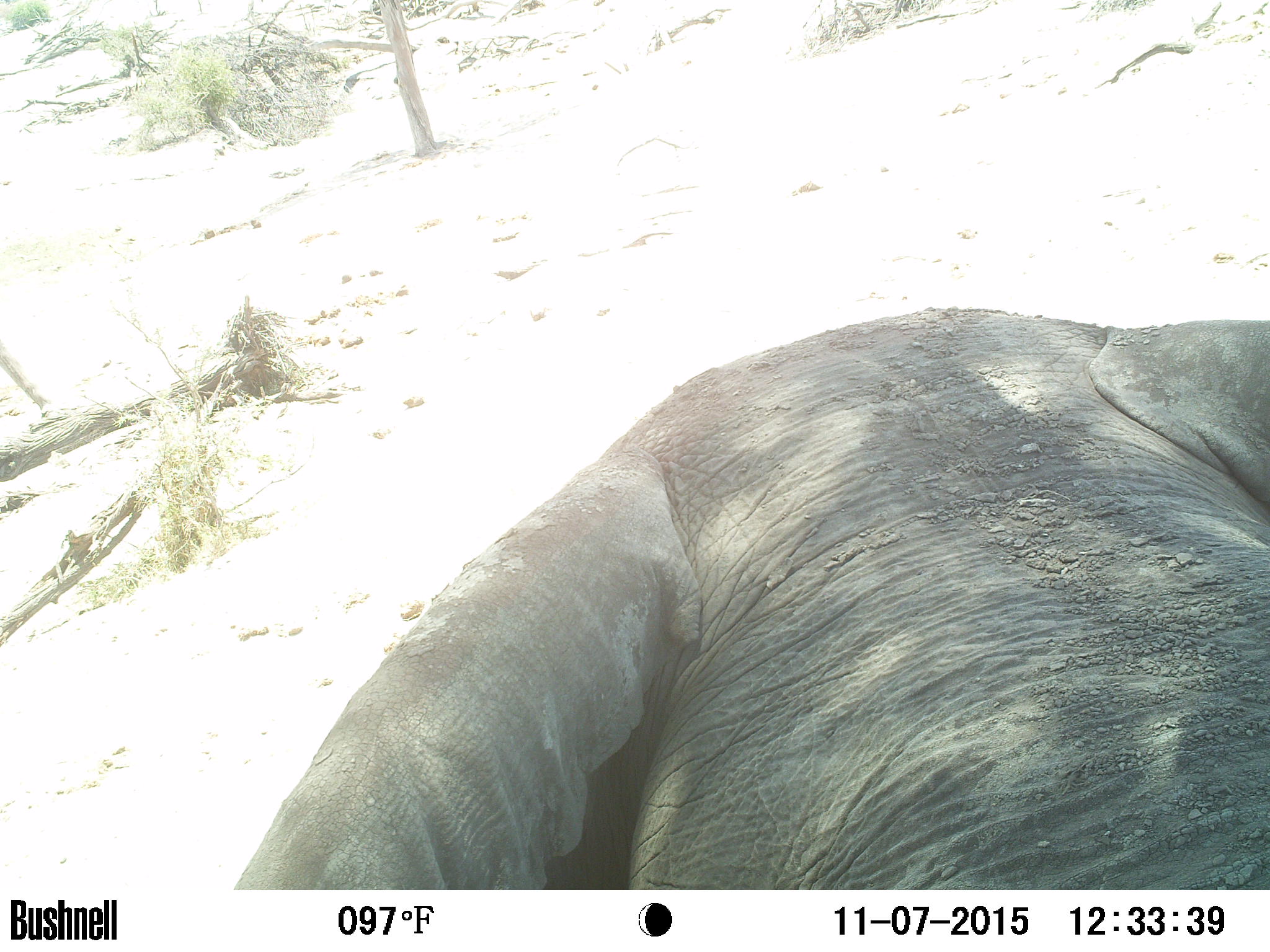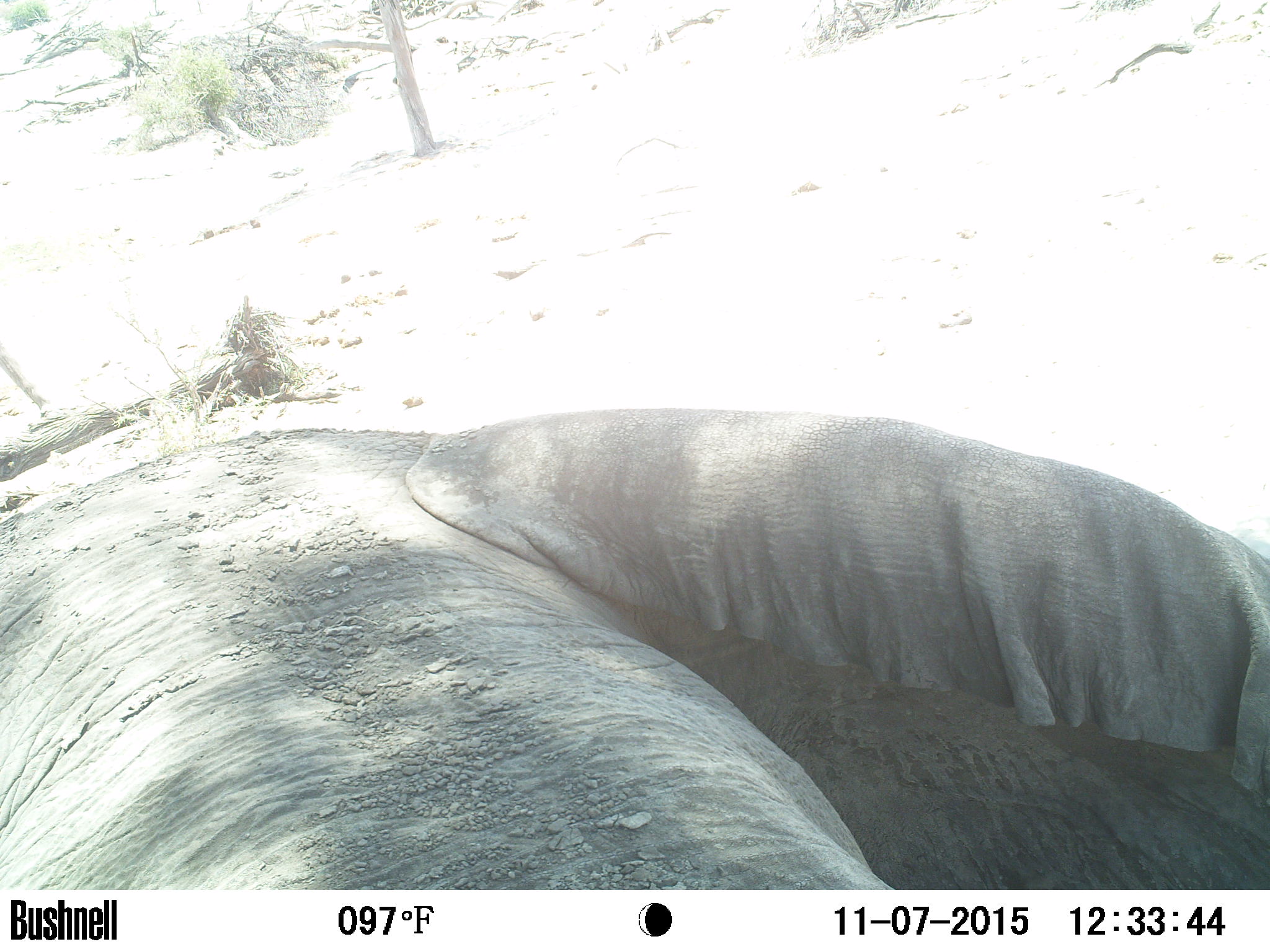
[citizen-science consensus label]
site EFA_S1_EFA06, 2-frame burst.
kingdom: Animalia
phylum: Chordata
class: Mammalia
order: Proboscidea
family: Elephantidae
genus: Loxodonta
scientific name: Loxodonta africana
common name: african bush elephant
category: elephant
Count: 1.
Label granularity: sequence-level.